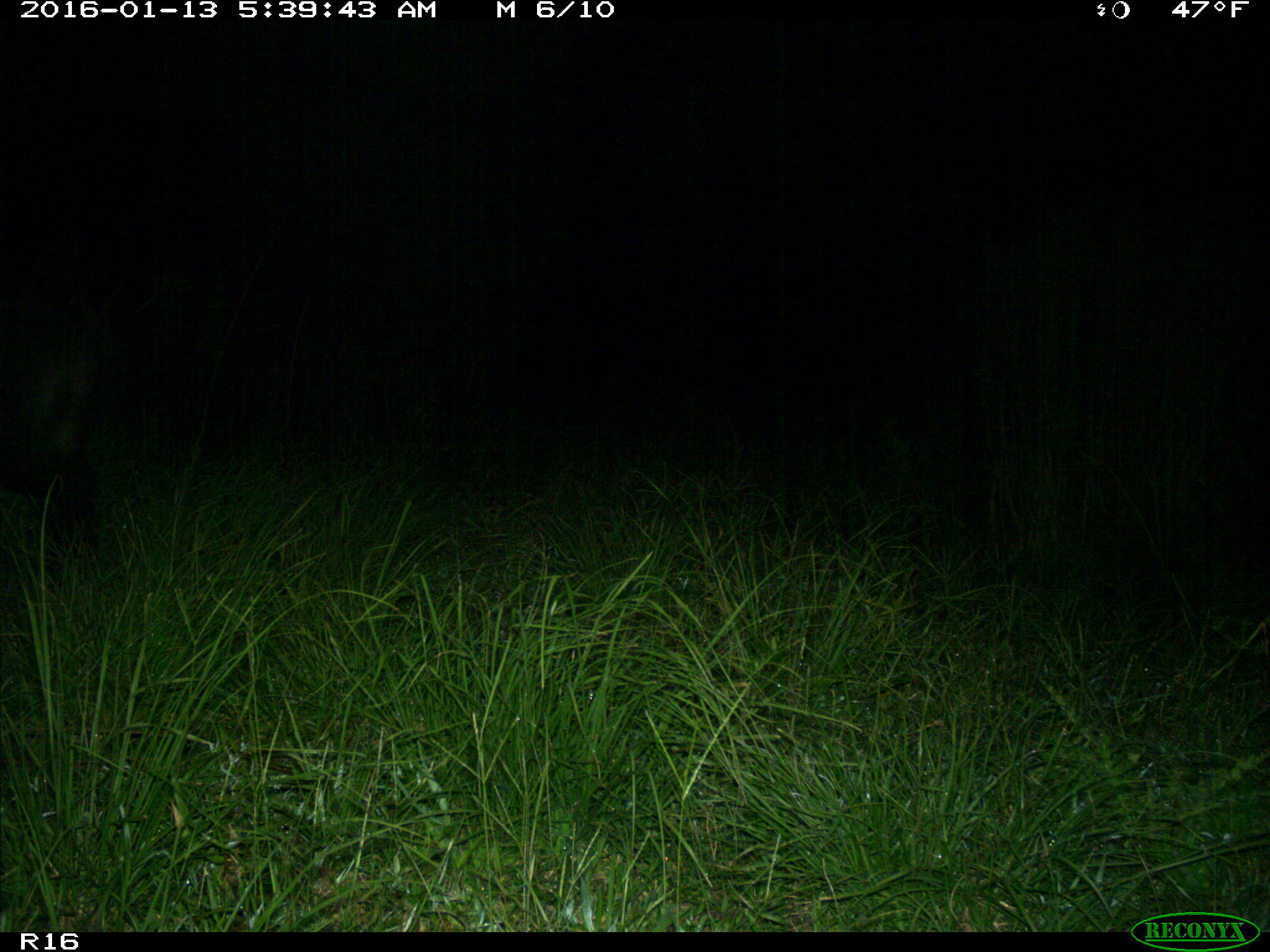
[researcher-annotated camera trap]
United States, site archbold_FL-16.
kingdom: Animalia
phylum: Chordata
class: Mammalia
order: Artiodactyla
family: Suidae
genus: Sus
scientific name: Sus scrofa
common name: wild boar